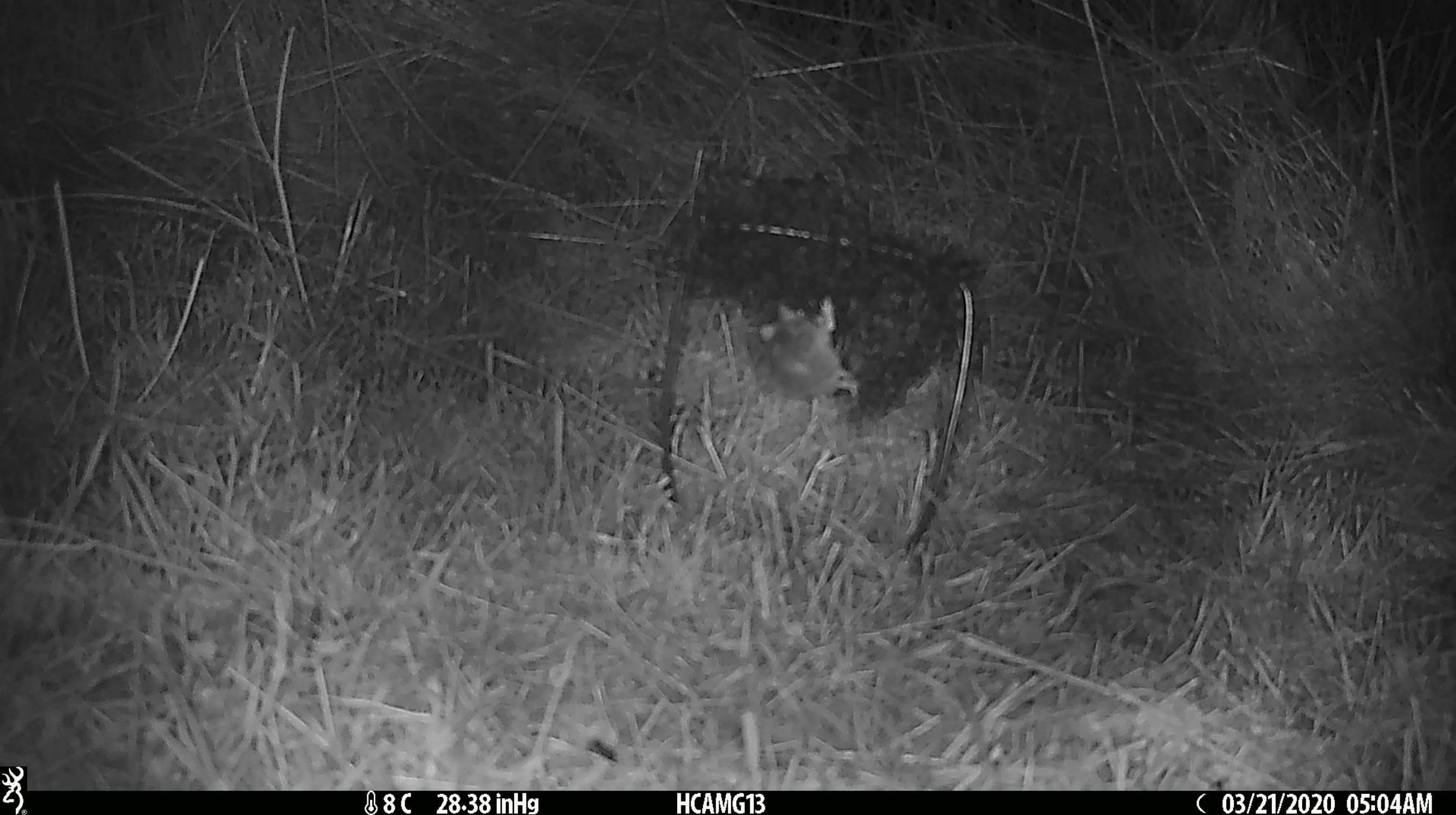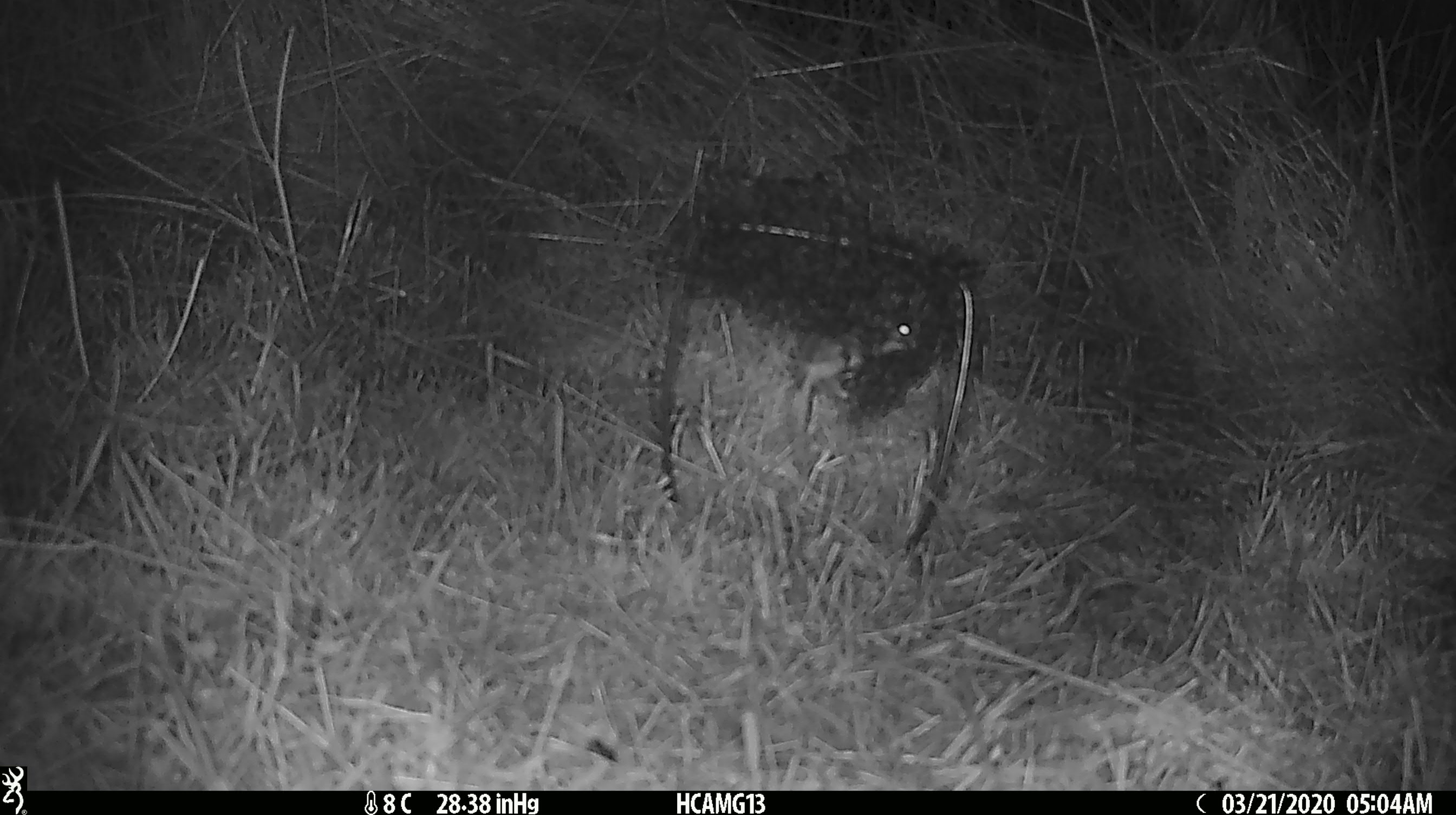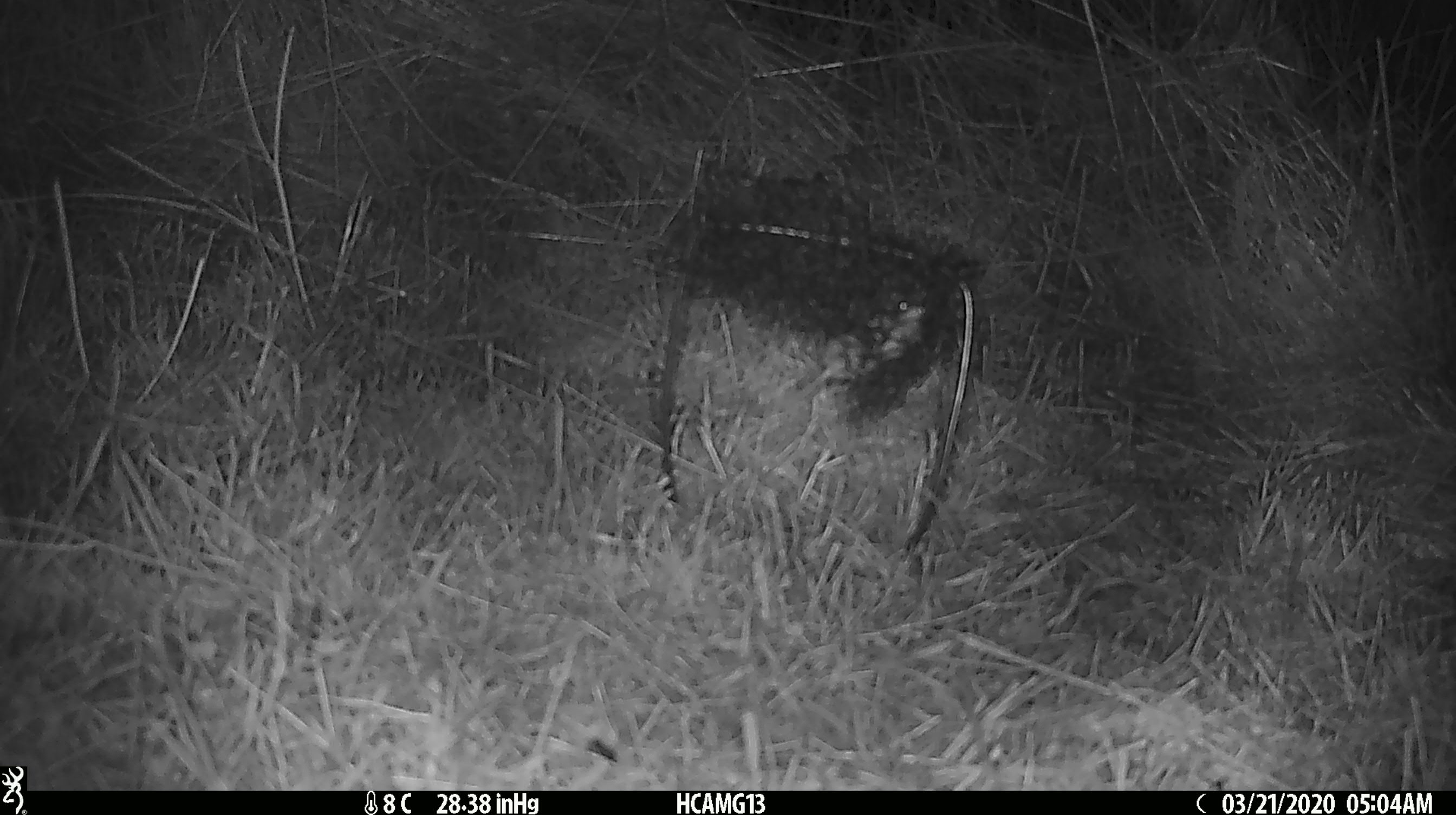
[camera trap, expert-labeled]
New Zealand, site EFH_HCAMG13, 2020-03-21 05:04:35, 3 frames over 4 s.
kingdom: Animalia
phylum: Chordata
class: Mammalia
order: Rodentia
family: Muridae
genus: Mus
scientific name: Mus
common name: mouse